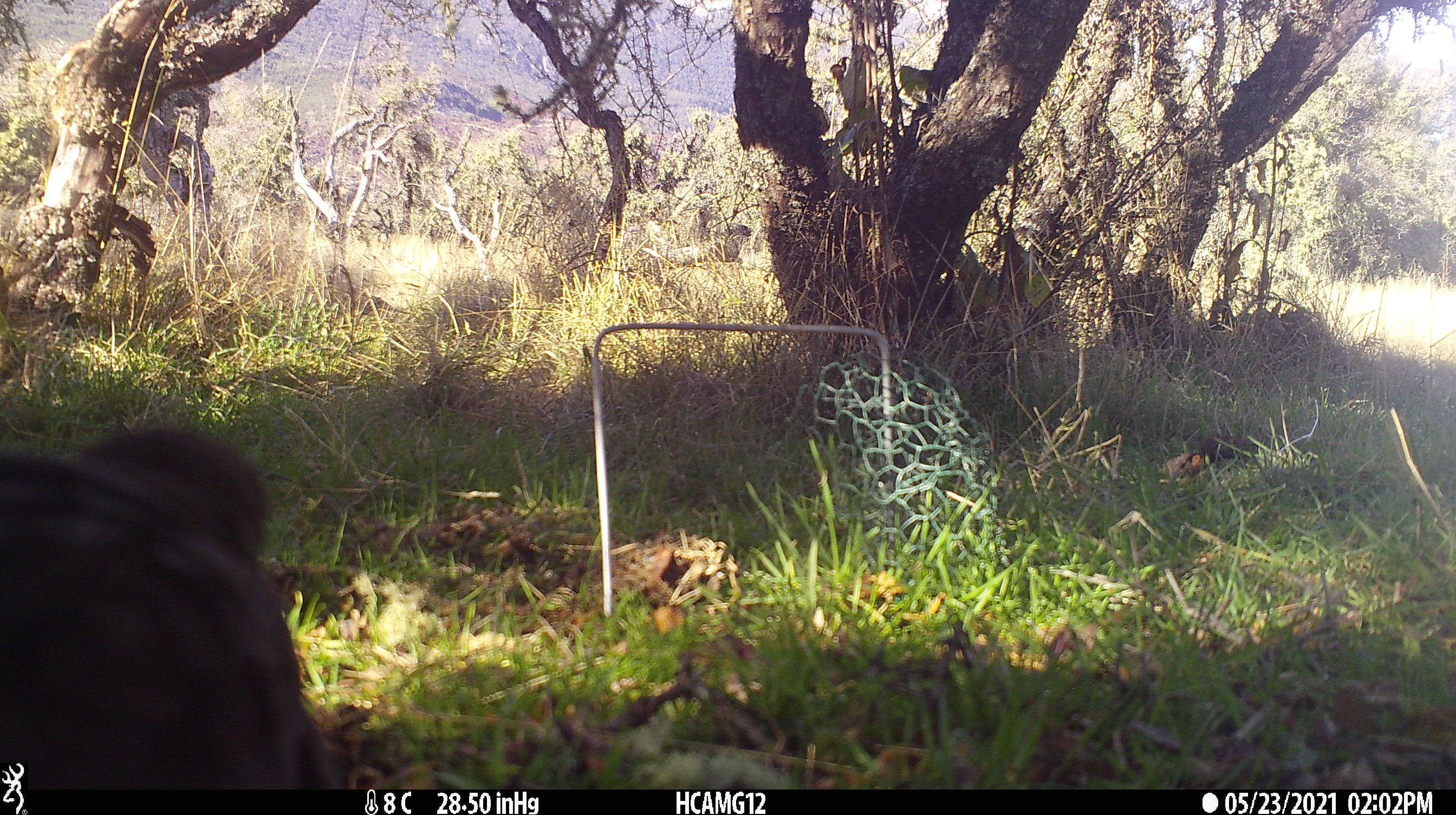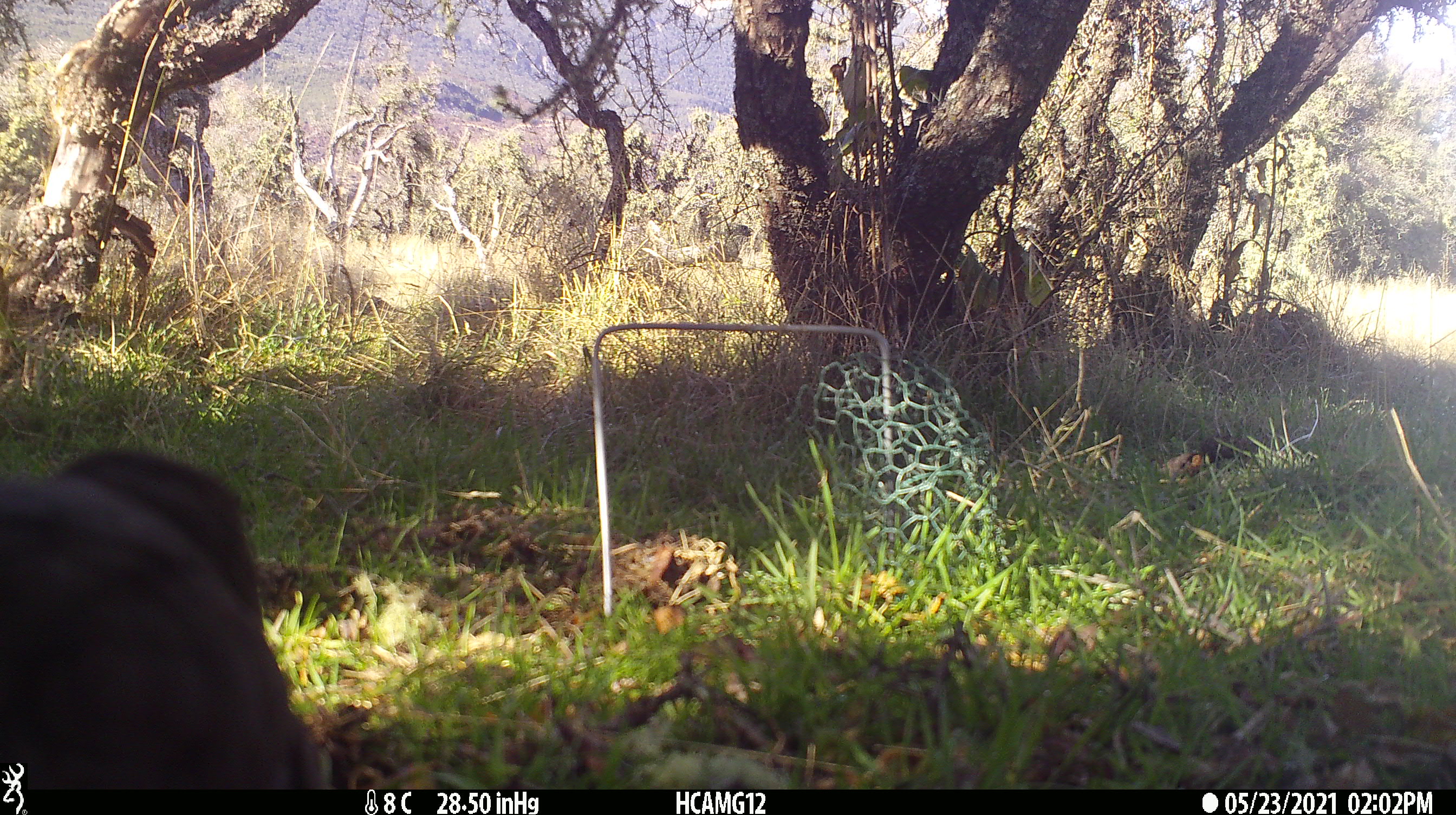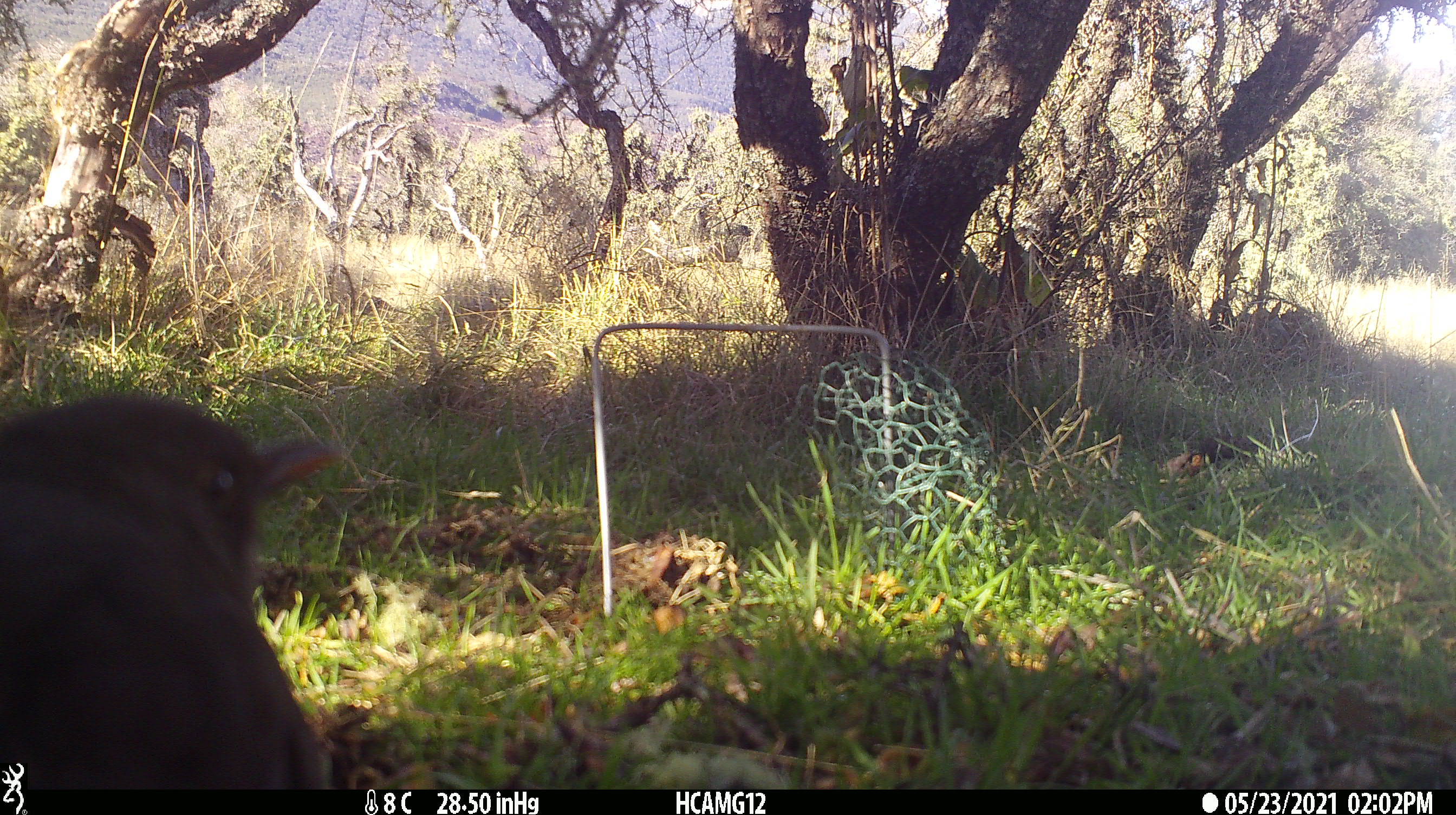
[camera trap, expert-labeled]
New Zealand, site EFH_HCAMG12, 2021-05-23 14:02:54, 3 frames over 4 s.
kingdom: Animalia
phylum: Chordata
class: Aves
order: Passeriformes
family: Turdidae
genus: Turdus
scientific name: Turdus merula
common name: eurasian blackbird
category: blackbird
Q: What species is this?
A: Blackbird (eurasian blackbird) (Turdus merula).